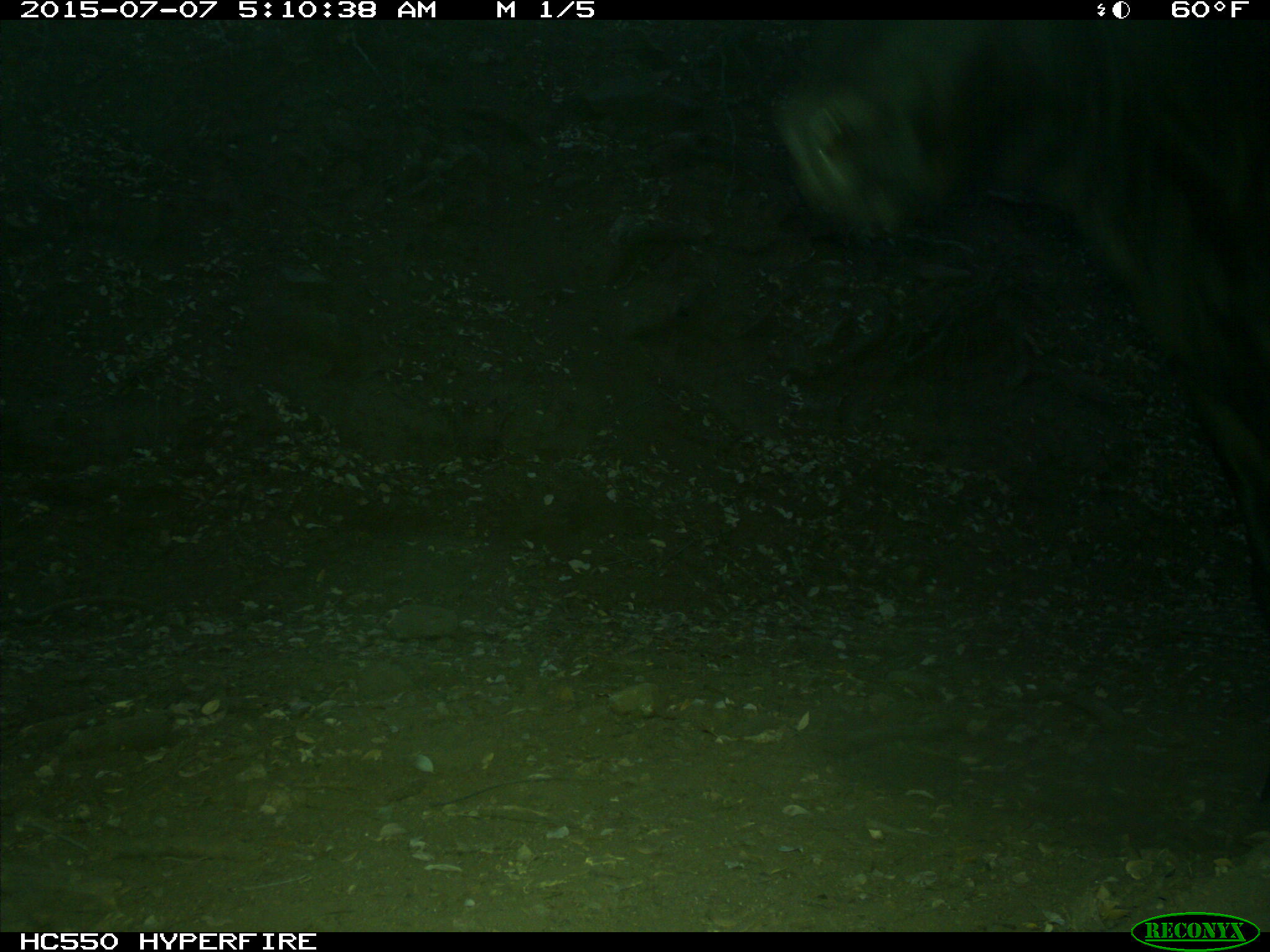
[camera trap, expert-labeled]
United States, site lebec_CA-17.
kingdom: Animalia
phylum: Chordata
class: Mammalia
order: Artiodactyla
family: Bovidae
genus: Bos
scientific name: Bos taurus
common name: domestic cow